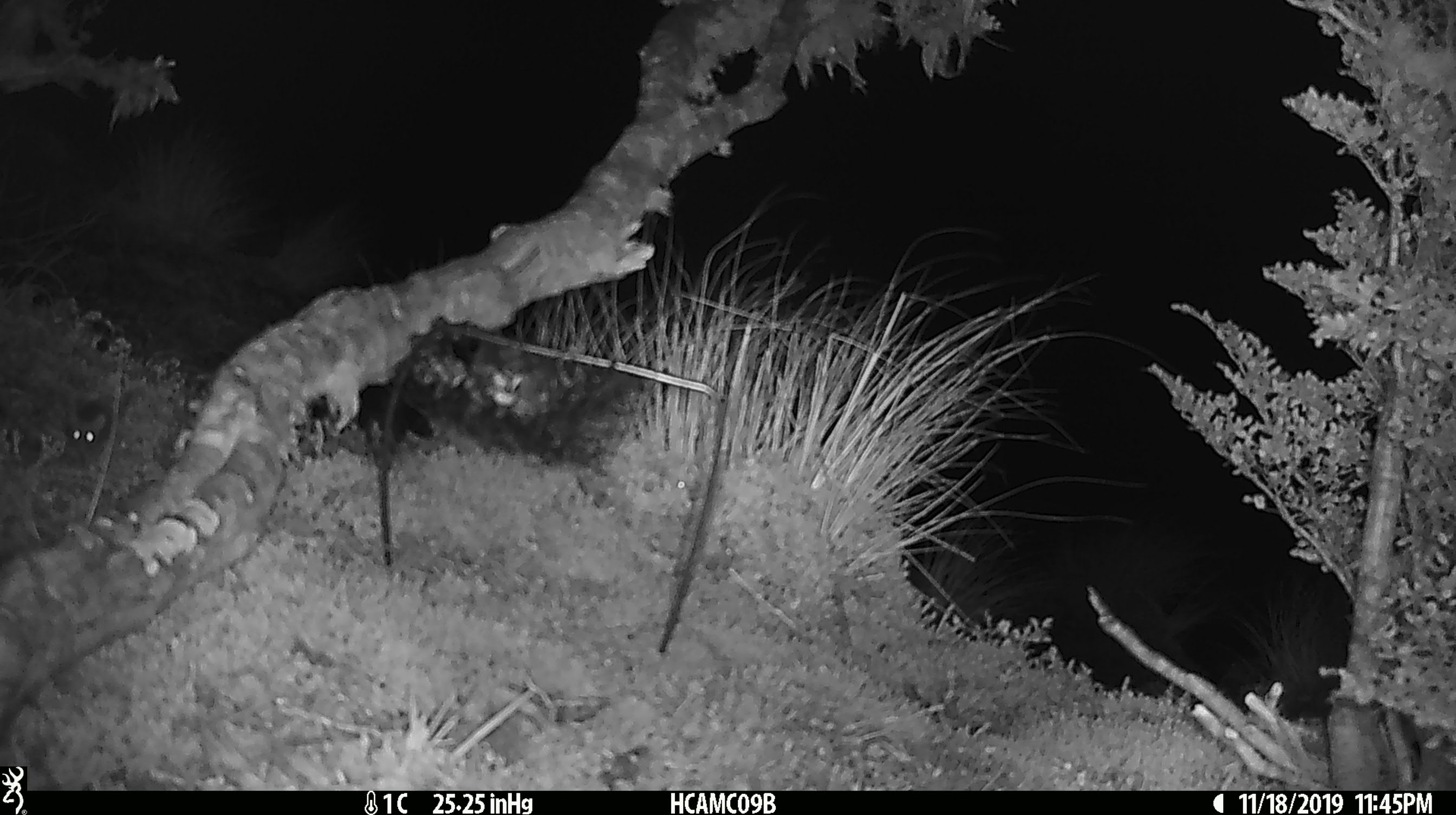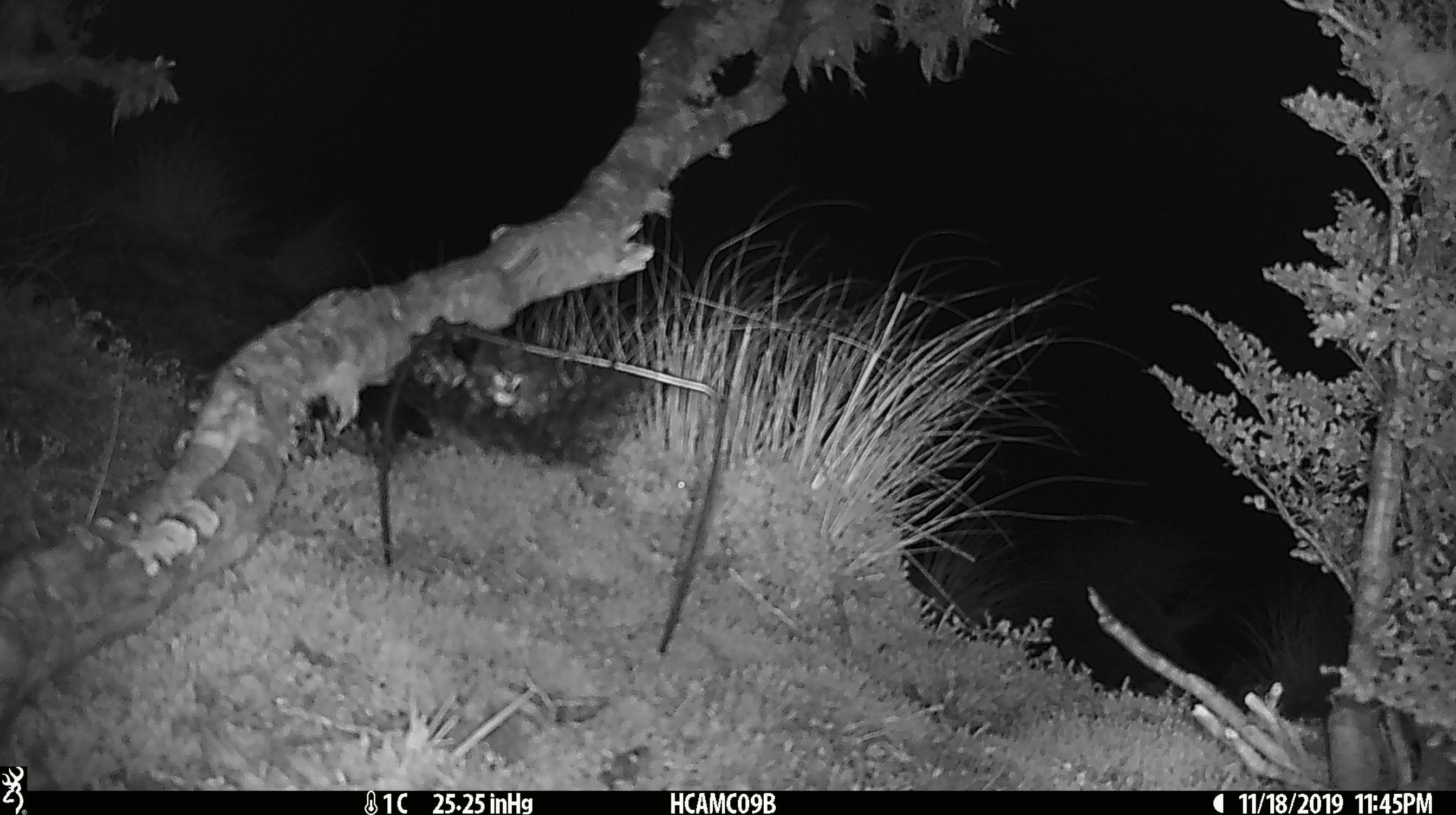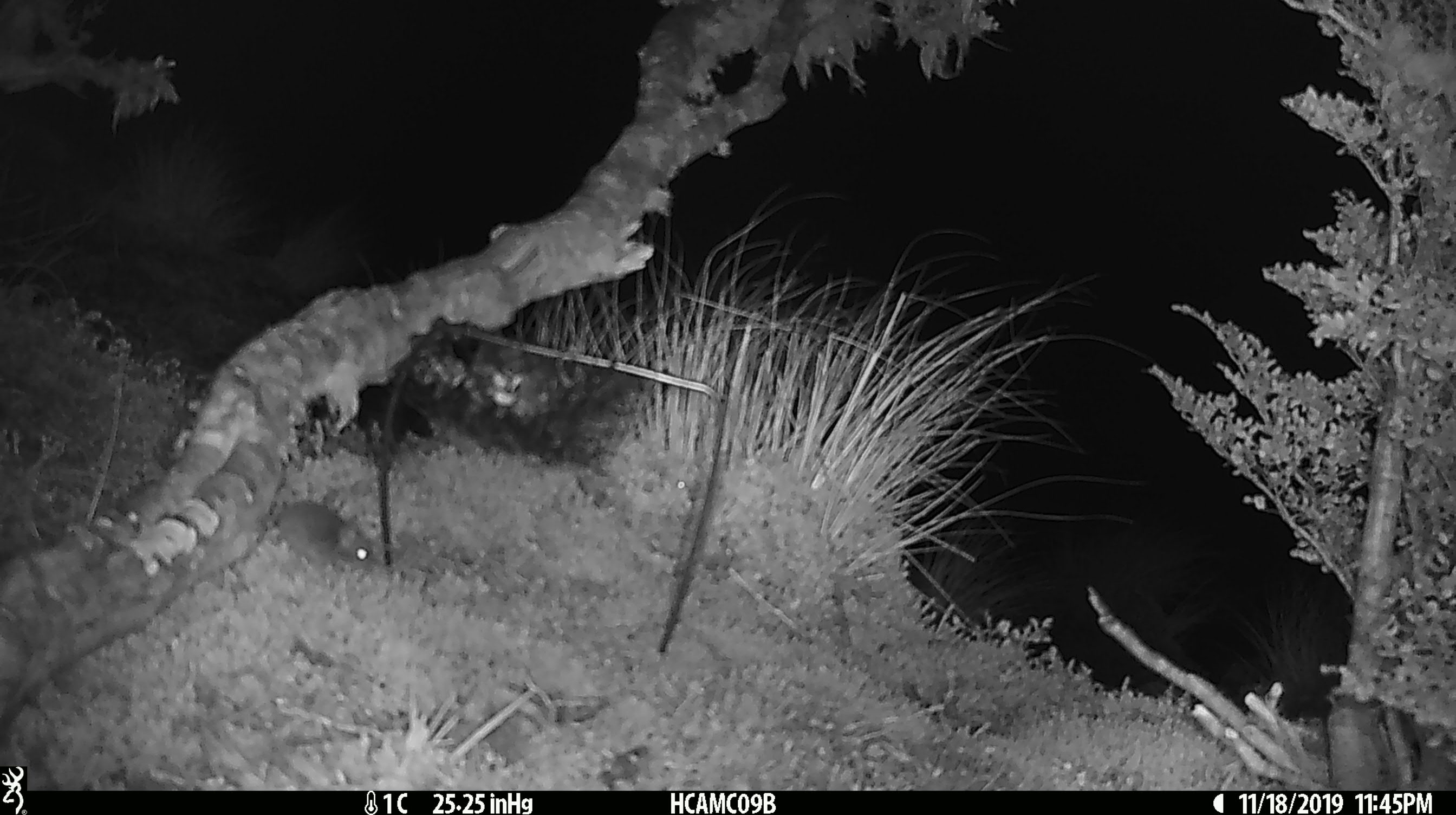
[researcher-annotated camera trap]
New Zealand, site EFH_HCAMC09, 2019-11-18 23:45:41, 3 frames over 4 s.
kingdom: Animalia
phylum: Chordata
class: Mammalia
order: Rodentia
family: Muridae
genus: Mus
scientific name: Mus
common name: mouse